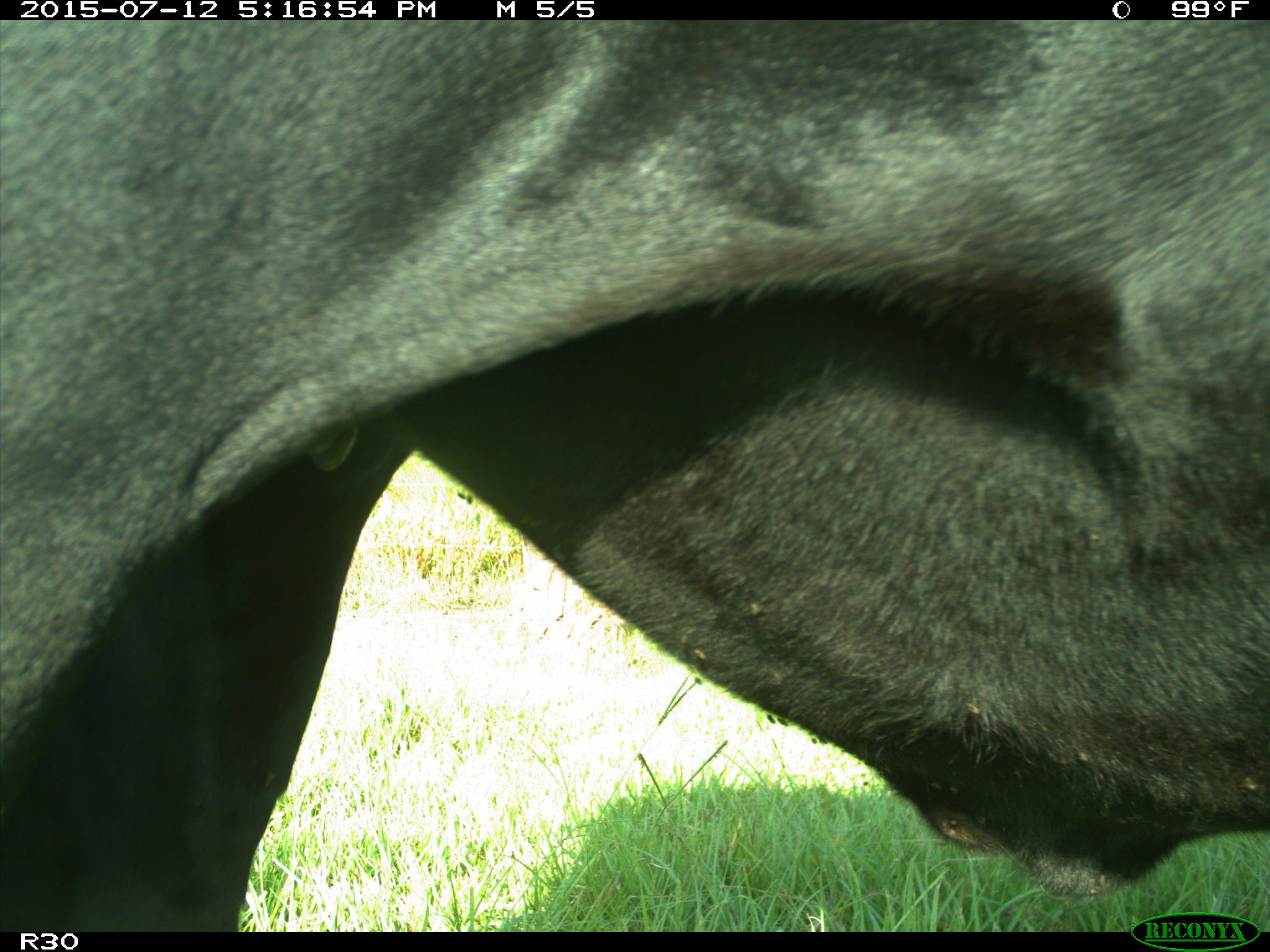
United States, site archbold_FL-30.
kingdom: Animalia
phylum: Chordata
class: Mammalia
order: Artiodactyla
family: Bovidae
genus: Bos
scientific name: Bos taurus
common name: domestic cow